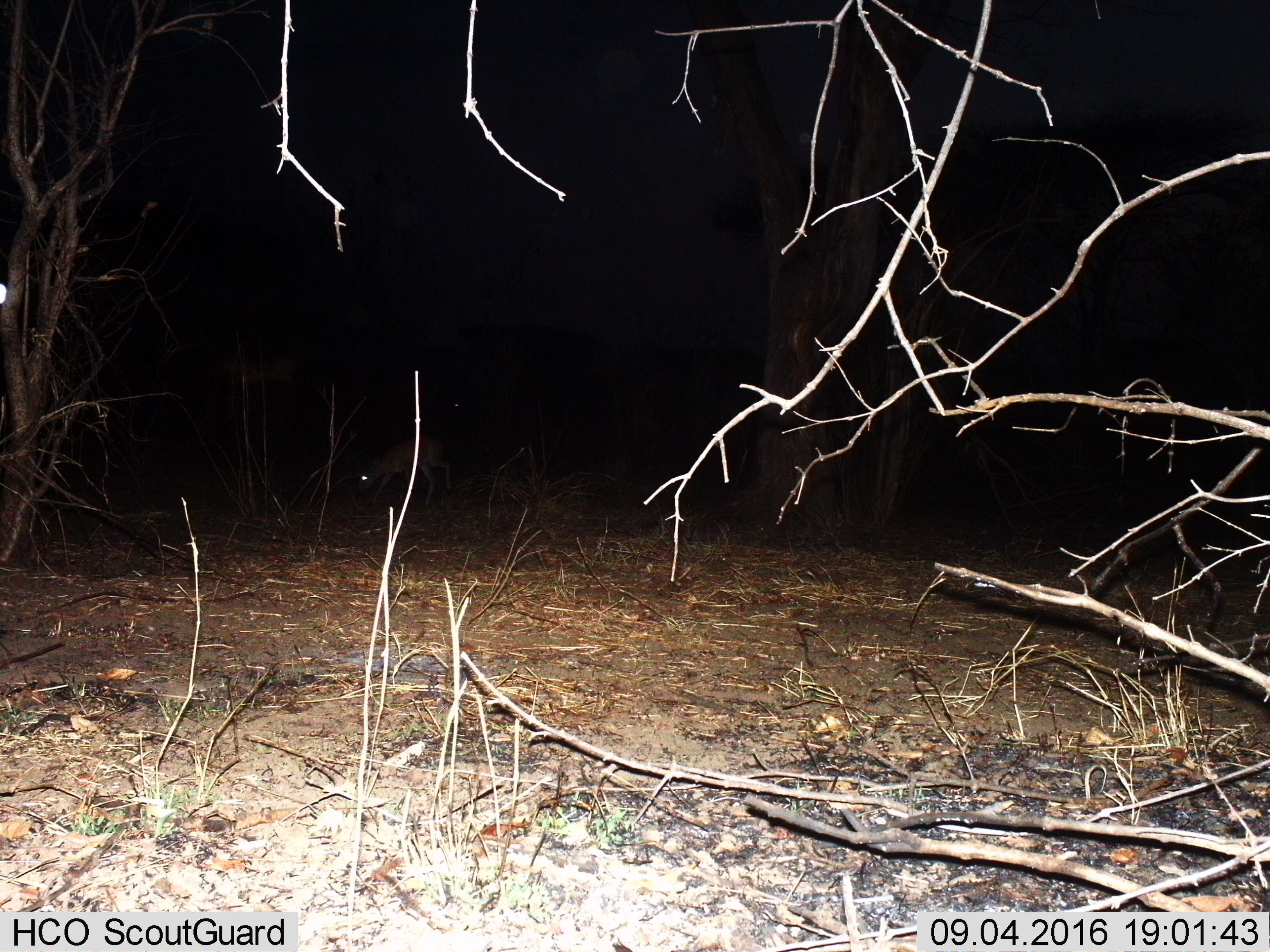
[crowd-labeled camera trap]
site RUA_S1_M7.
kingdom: Animalia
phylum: Chordata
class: Mammalia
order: Artiodactyla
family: Bovidae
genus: Madoqua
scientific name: Madoqua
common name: dik-dik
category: dikdik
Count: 1.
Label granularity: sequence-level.